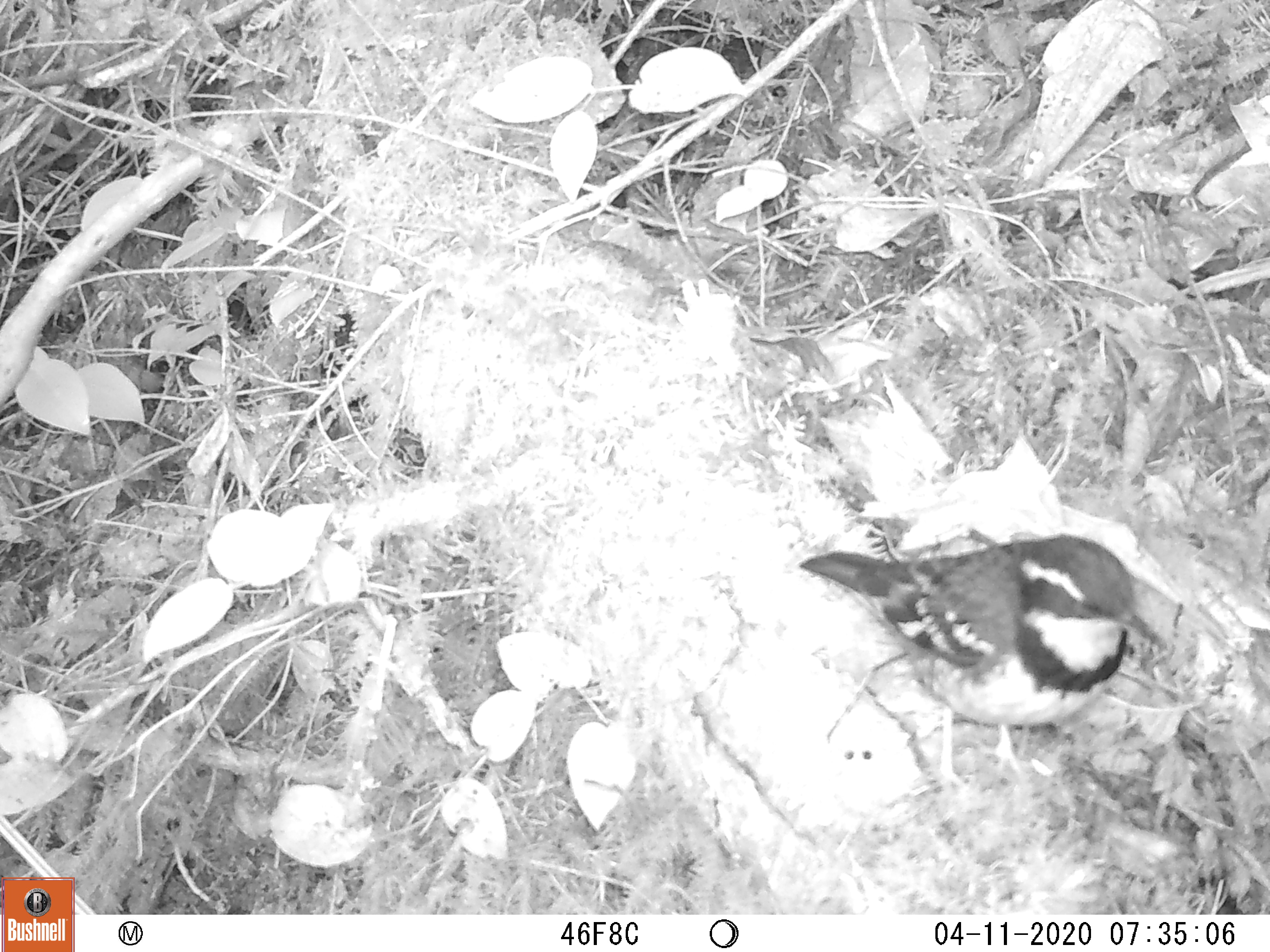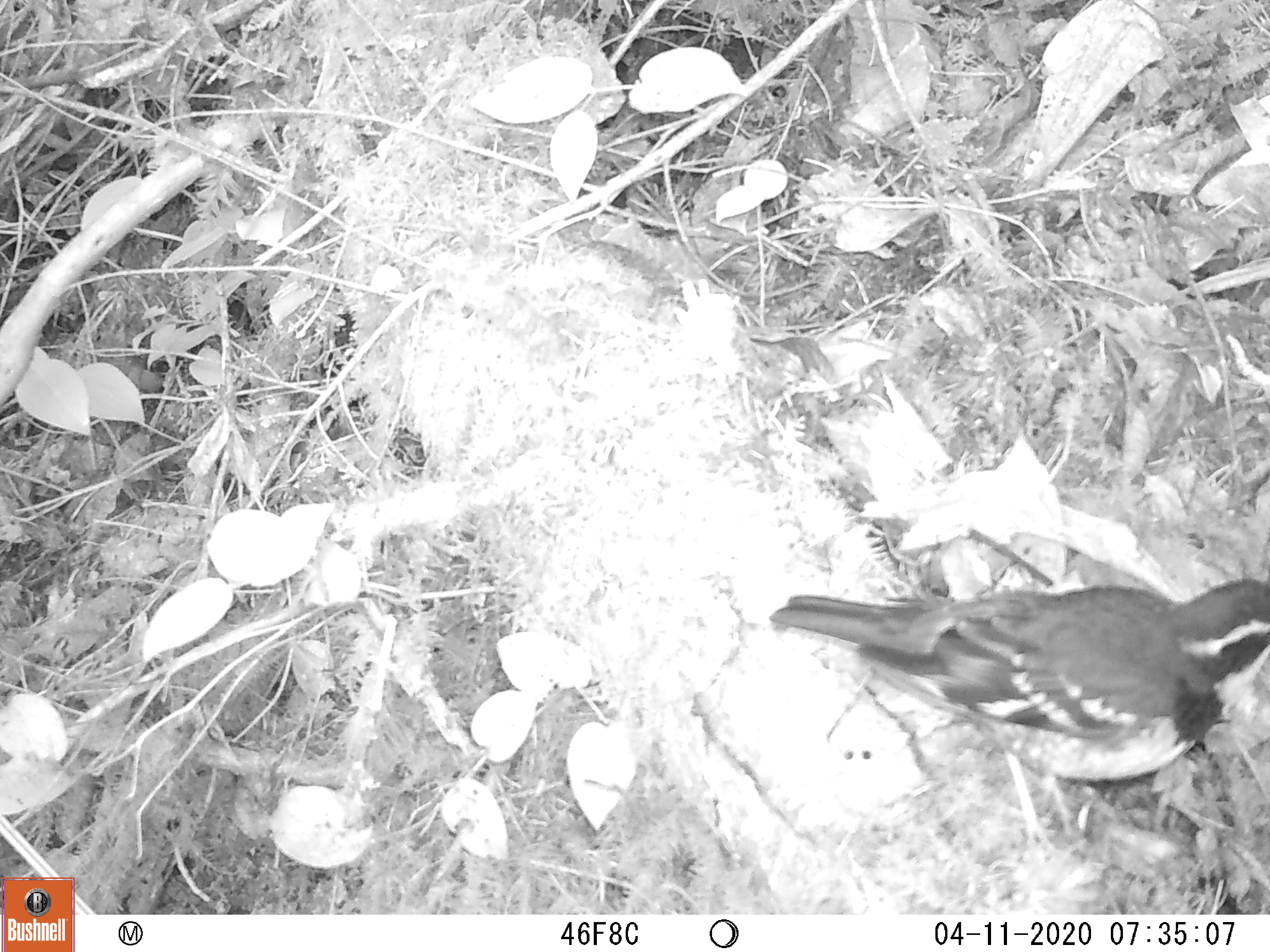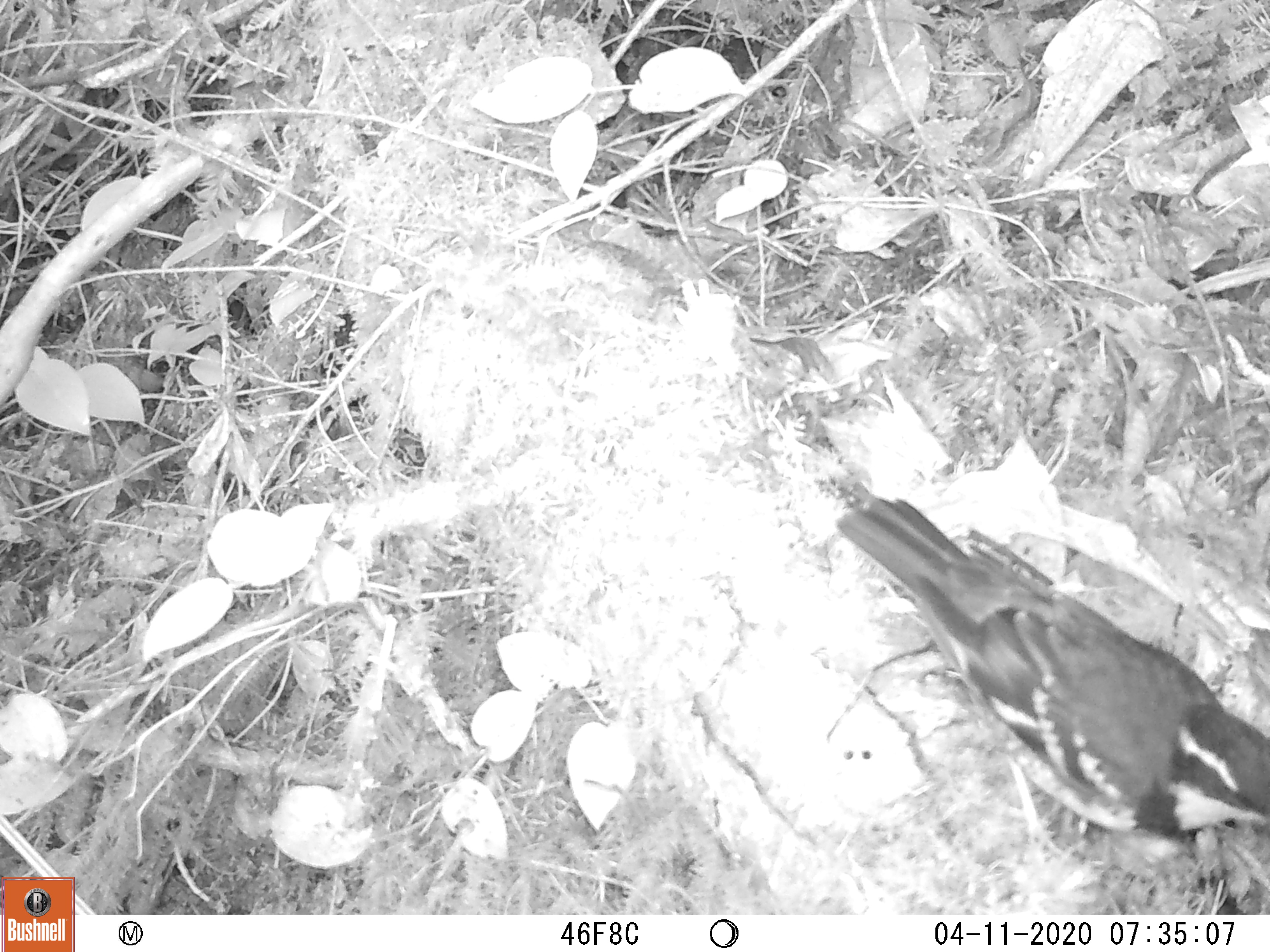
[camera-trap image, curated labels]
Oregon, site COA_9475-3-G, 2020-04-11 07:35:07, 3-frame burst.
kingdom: Animalia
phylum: Chordata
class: Aves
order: Passeriformes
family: Turdidae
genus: Ixoreus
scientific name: Ixoreus naevius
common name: varied thrush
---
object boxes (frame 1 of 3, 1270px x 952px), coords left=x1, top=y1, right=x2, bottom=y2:
varied thrush: left=802, top=531, right=1169, bottom=786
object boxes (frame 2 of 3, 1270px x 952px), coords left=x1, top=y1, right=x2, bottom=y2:
varied thrush: left=770, top=568, right=1269, bottom=836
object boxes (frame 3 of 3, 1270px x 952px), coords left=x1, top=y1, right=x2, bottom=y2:
varied thrush: left=841, top=499, right=1263, bottom=857